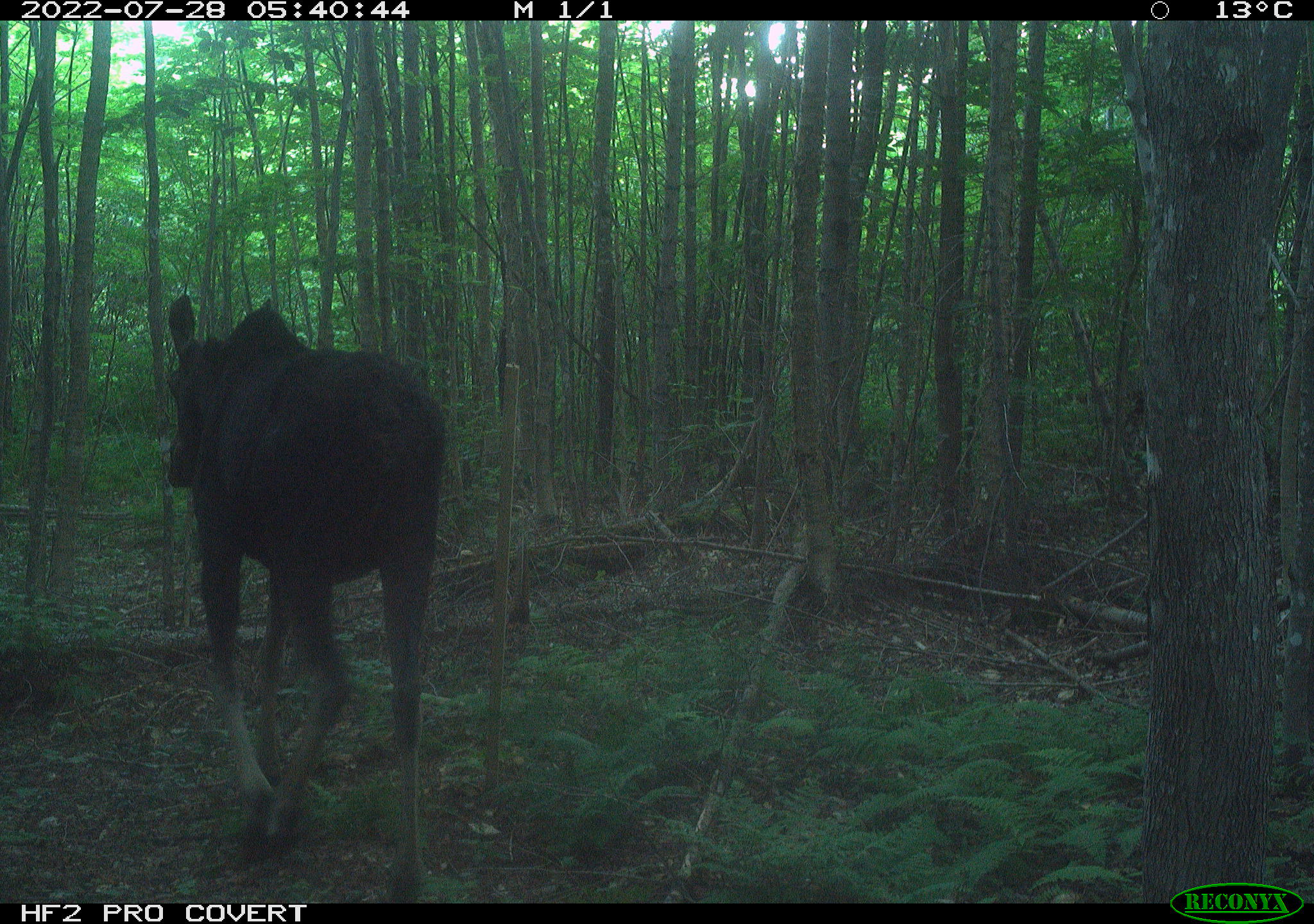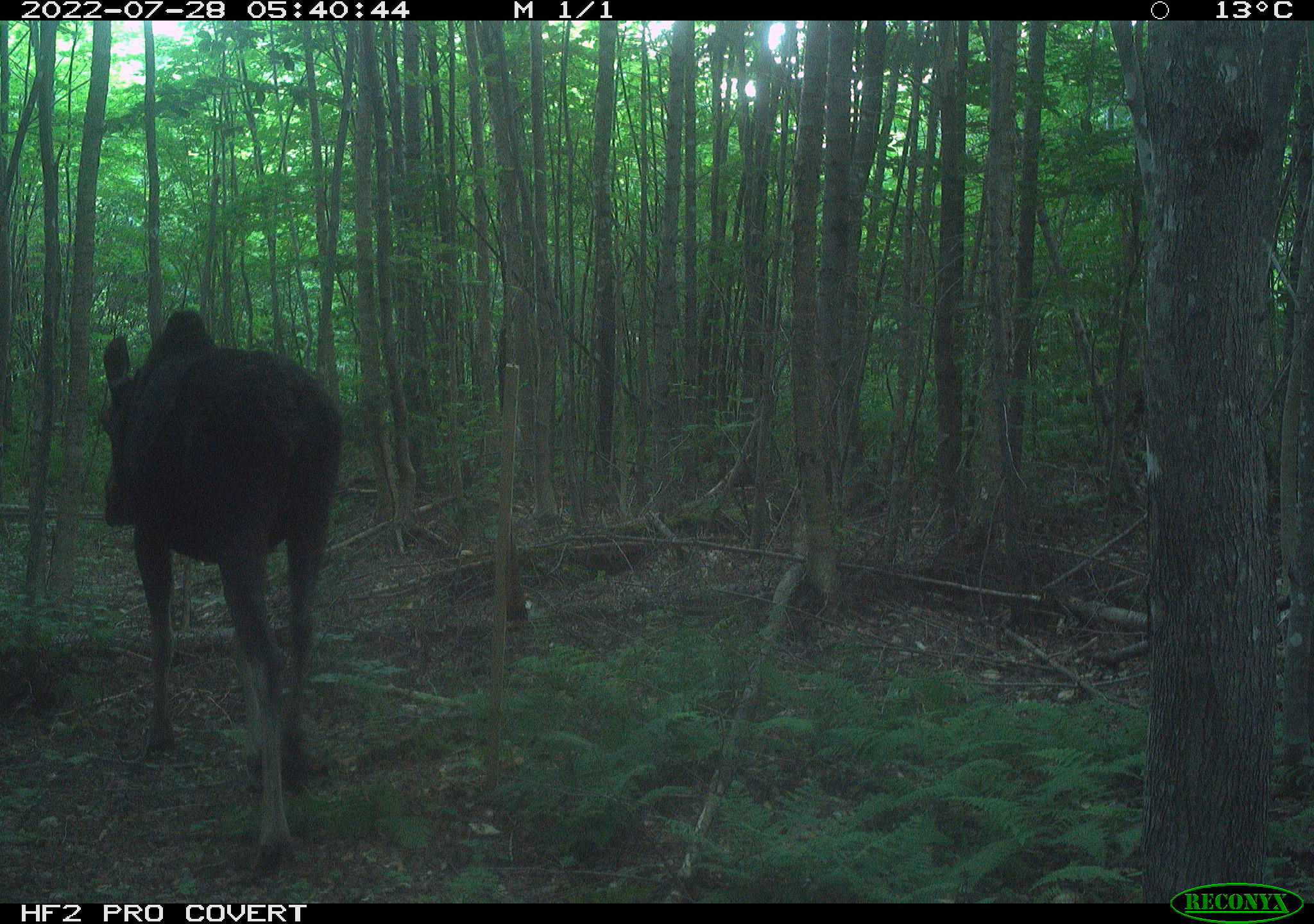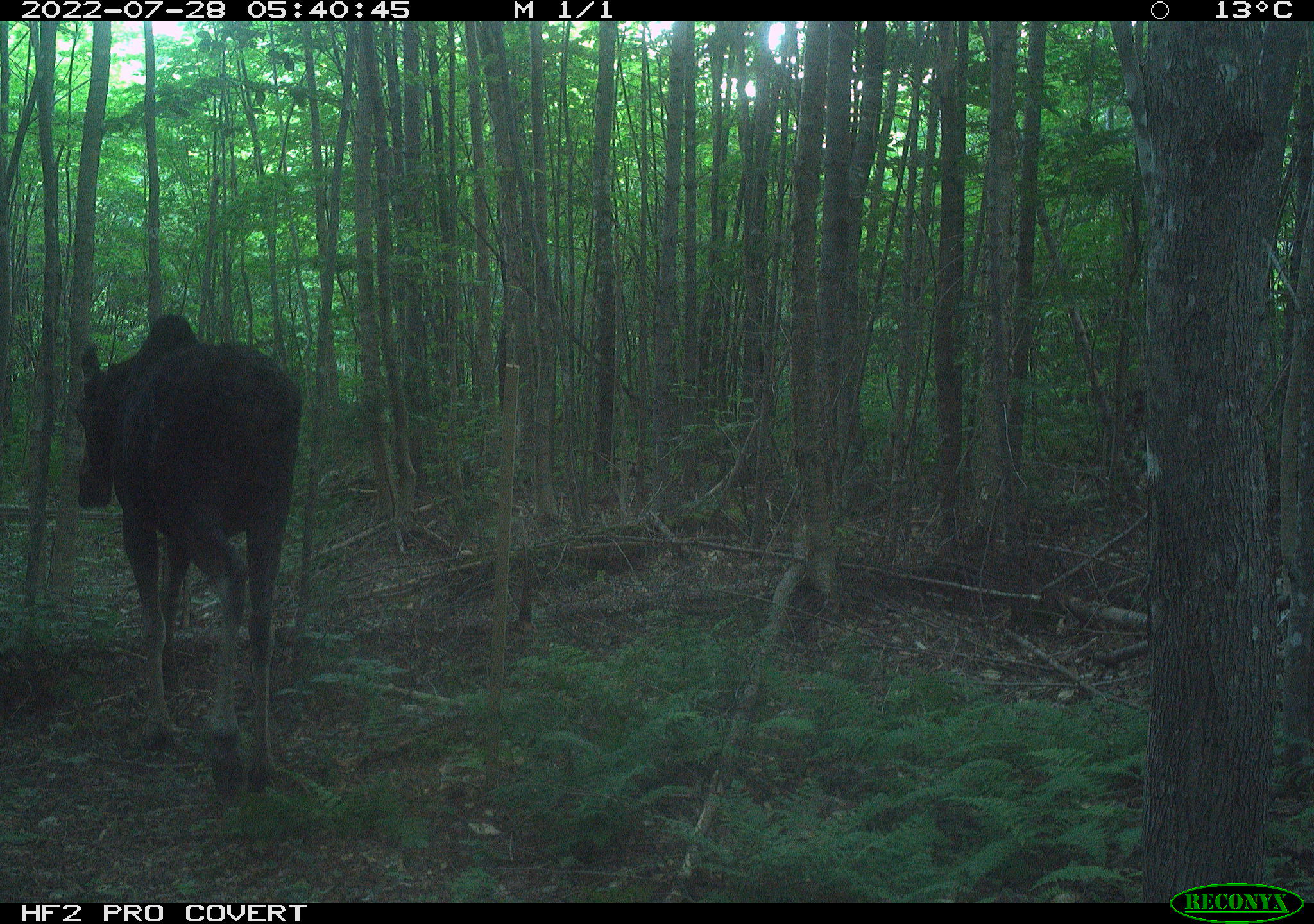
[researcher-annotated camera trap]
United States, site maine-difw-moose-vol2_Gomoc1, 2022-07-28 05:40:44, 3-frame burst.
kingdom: Animalia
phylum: Chordata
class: Mammalia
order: Artiodactyla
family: Cervidae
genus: Alces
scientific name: Alces alces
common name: moose